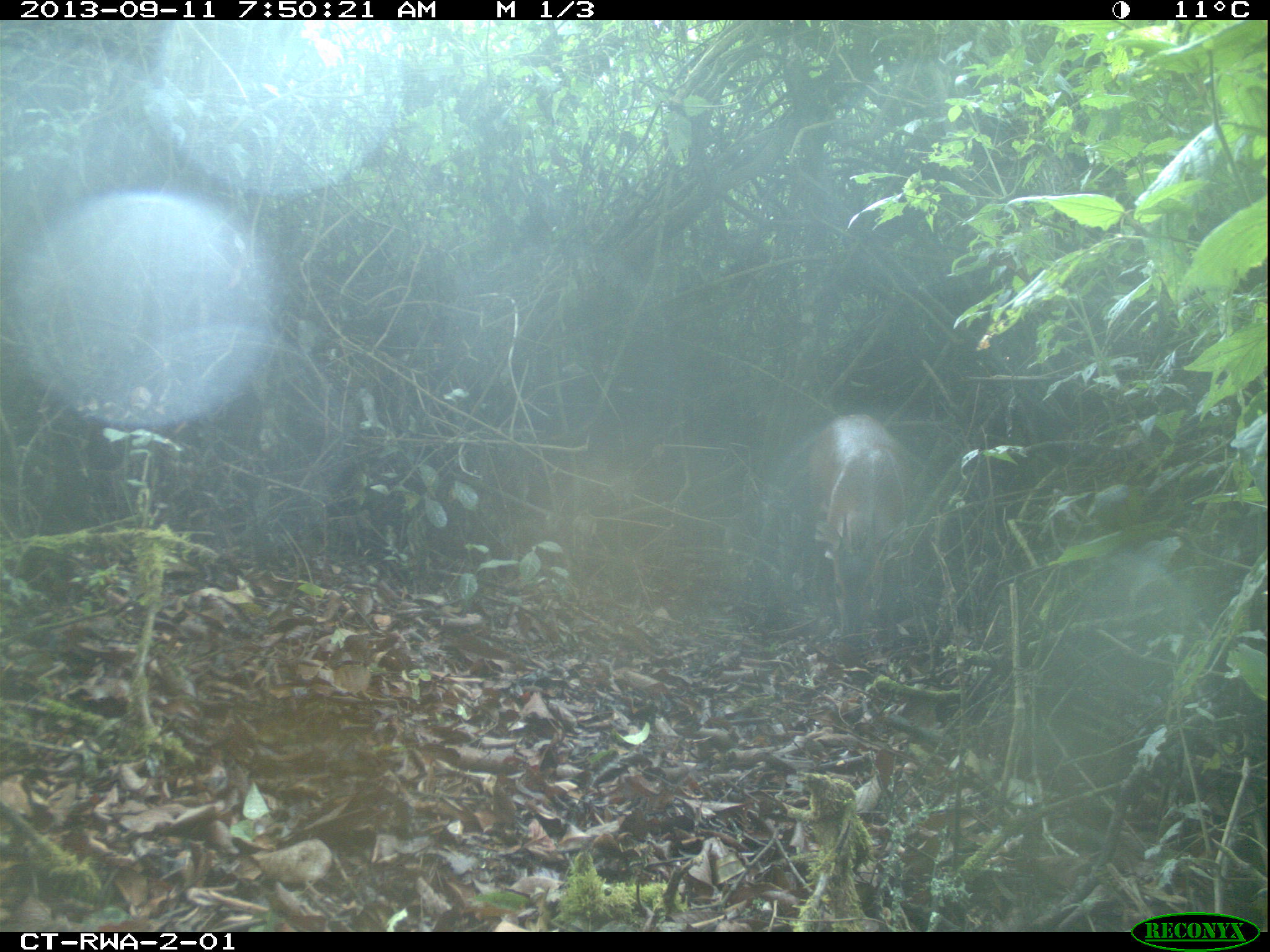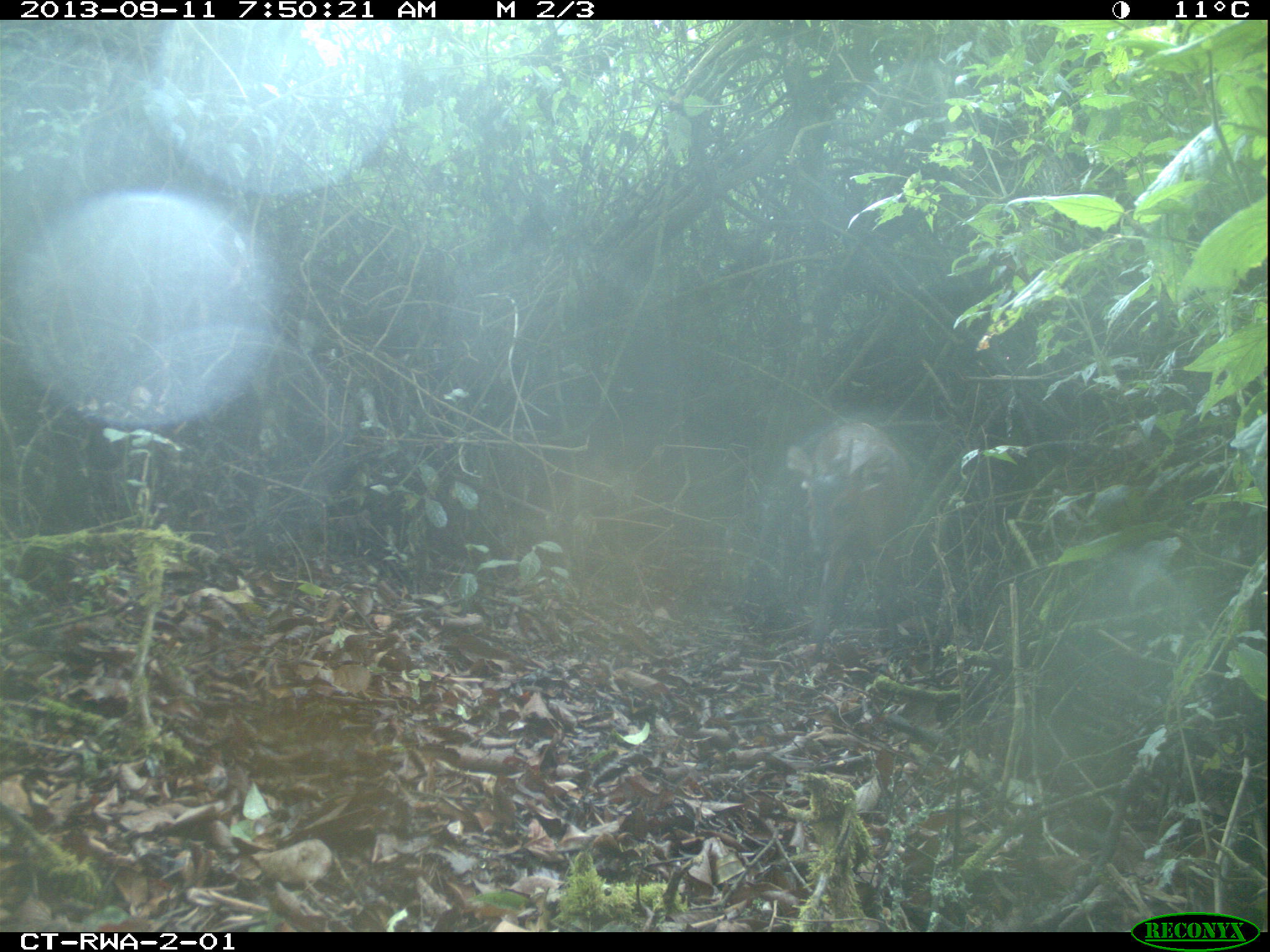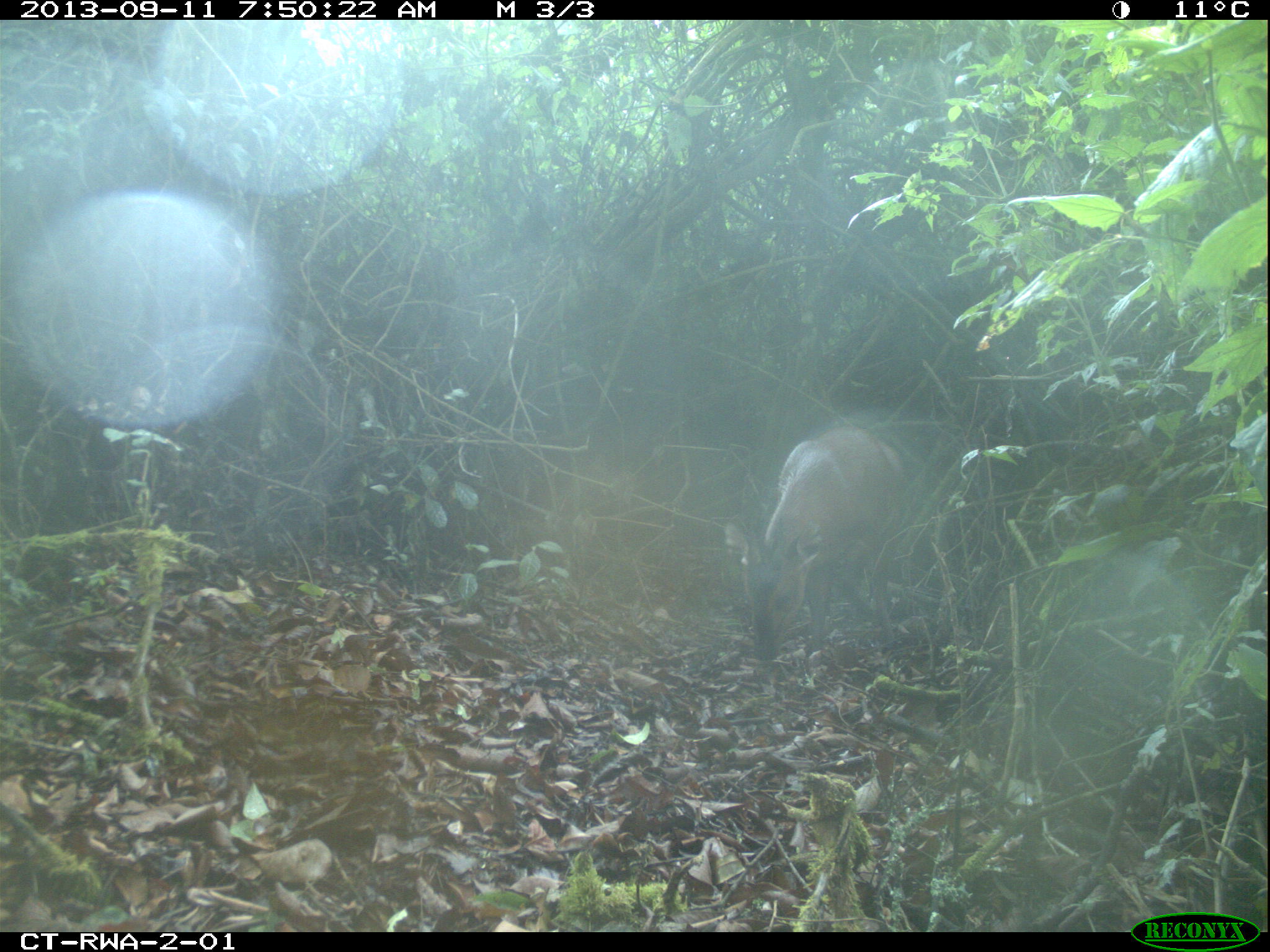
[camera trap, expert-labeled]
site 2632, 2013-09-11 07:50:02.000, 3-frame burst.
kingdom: Animalia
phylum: Chordata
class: Mammalia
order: Artiodactyla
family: Bovidae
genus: Cephalophus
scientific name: Cephalophus nigrifrons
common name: black-fronted duiker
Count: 1.